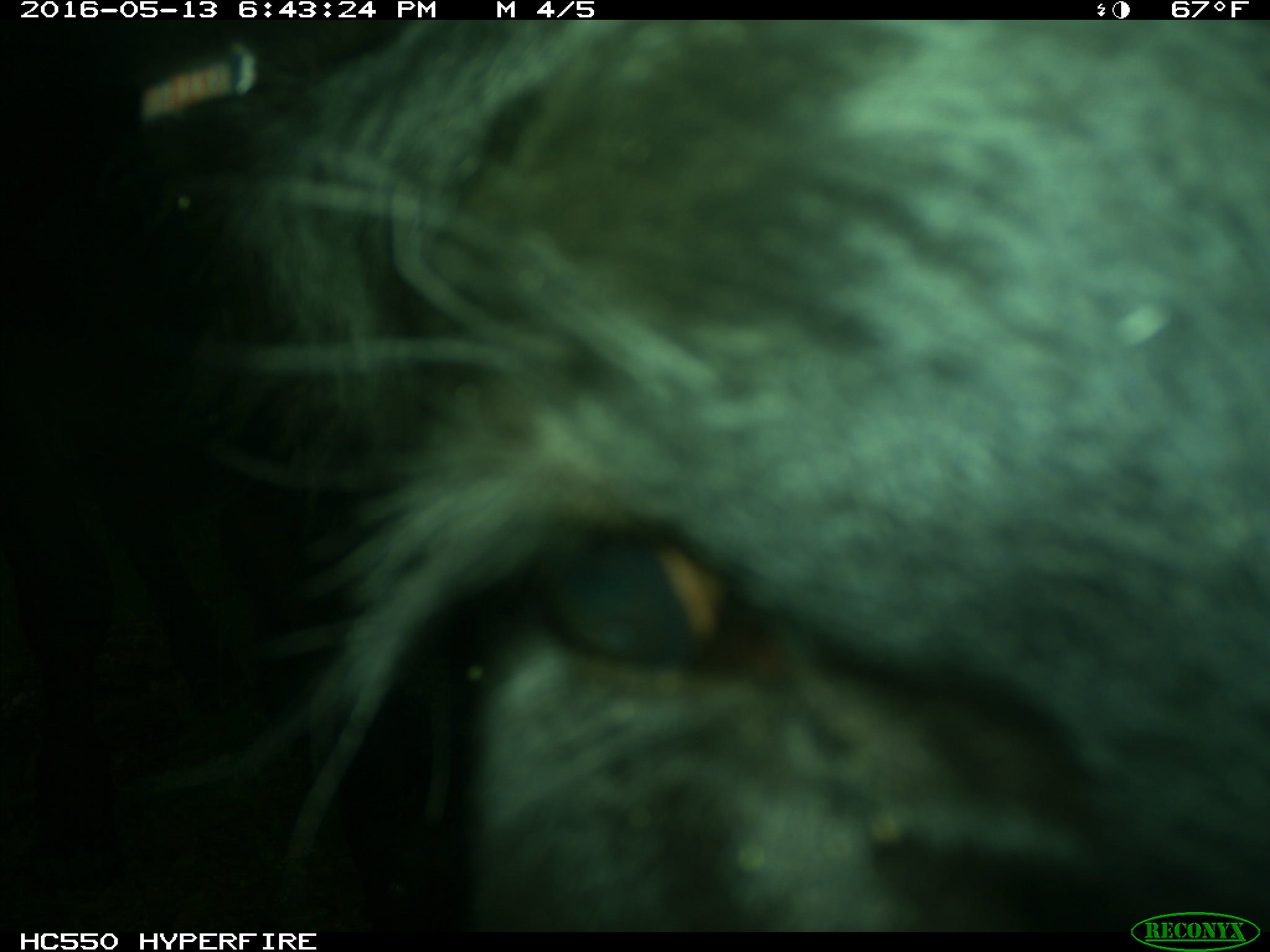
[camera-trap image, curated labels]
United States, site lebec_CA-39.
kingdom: Animalia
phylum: Chordata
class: Mammalia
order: Artiodactyla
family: Bovidae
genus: Bos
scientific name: Bos taurus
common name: domestic cow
Bos taurus (domestic cow).